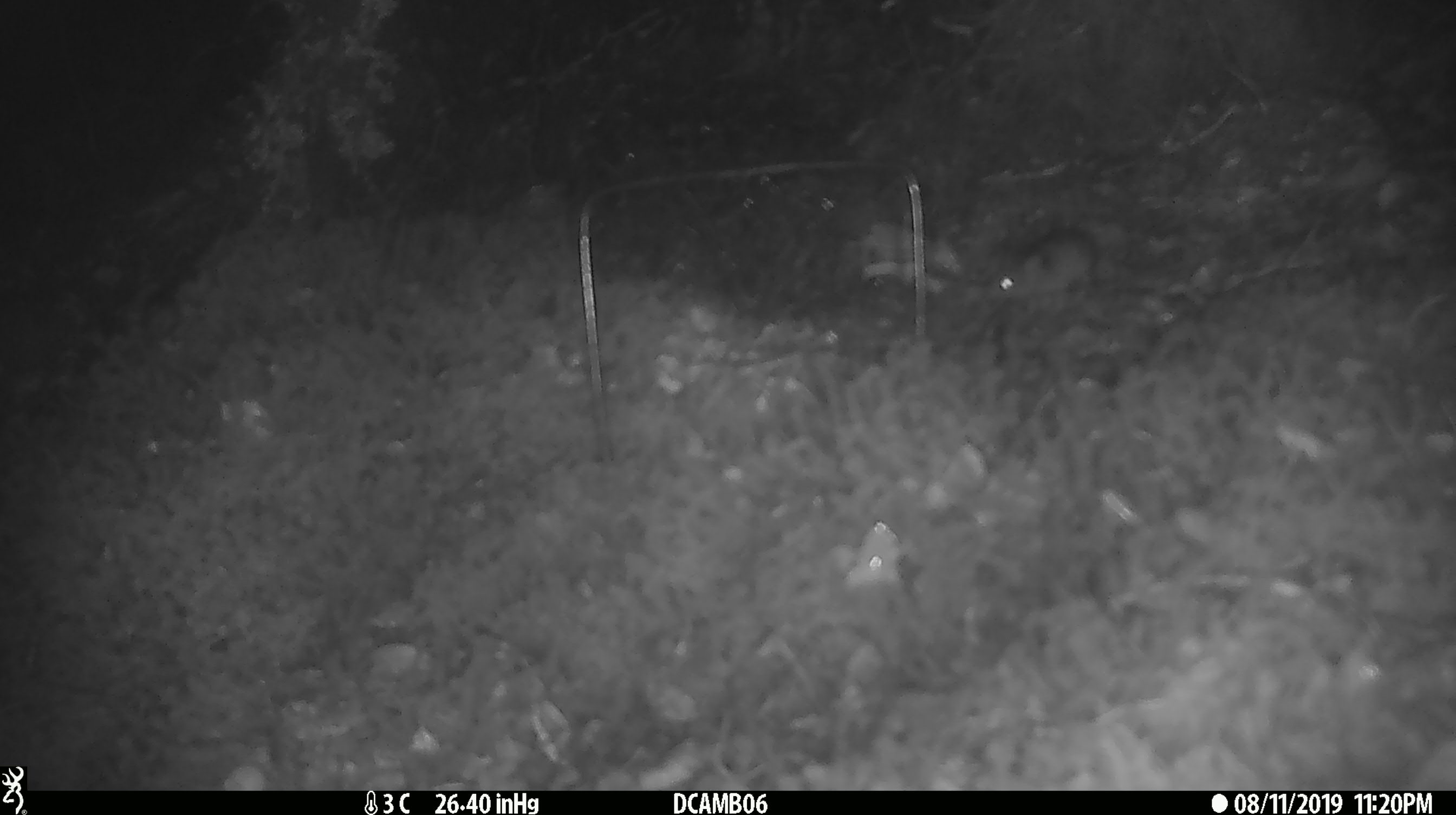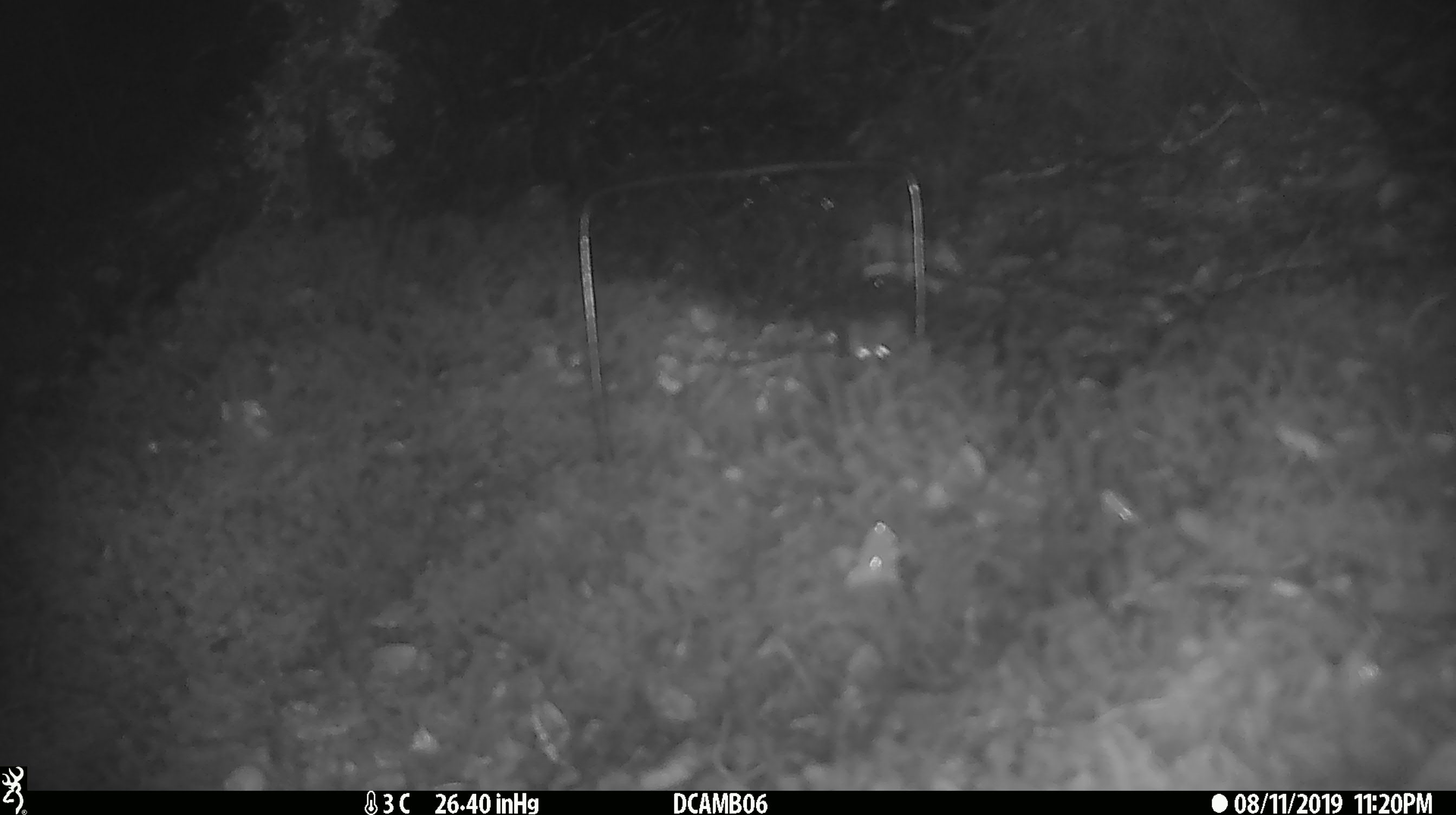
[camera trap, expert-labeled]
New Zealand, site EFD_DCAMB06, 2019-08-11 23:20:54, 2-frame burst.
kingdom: Animalia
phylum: Chordata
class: Mammalia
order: Rodentia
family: Muridae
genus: Mus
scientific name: Mus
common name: mouse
Mouse (Mus).